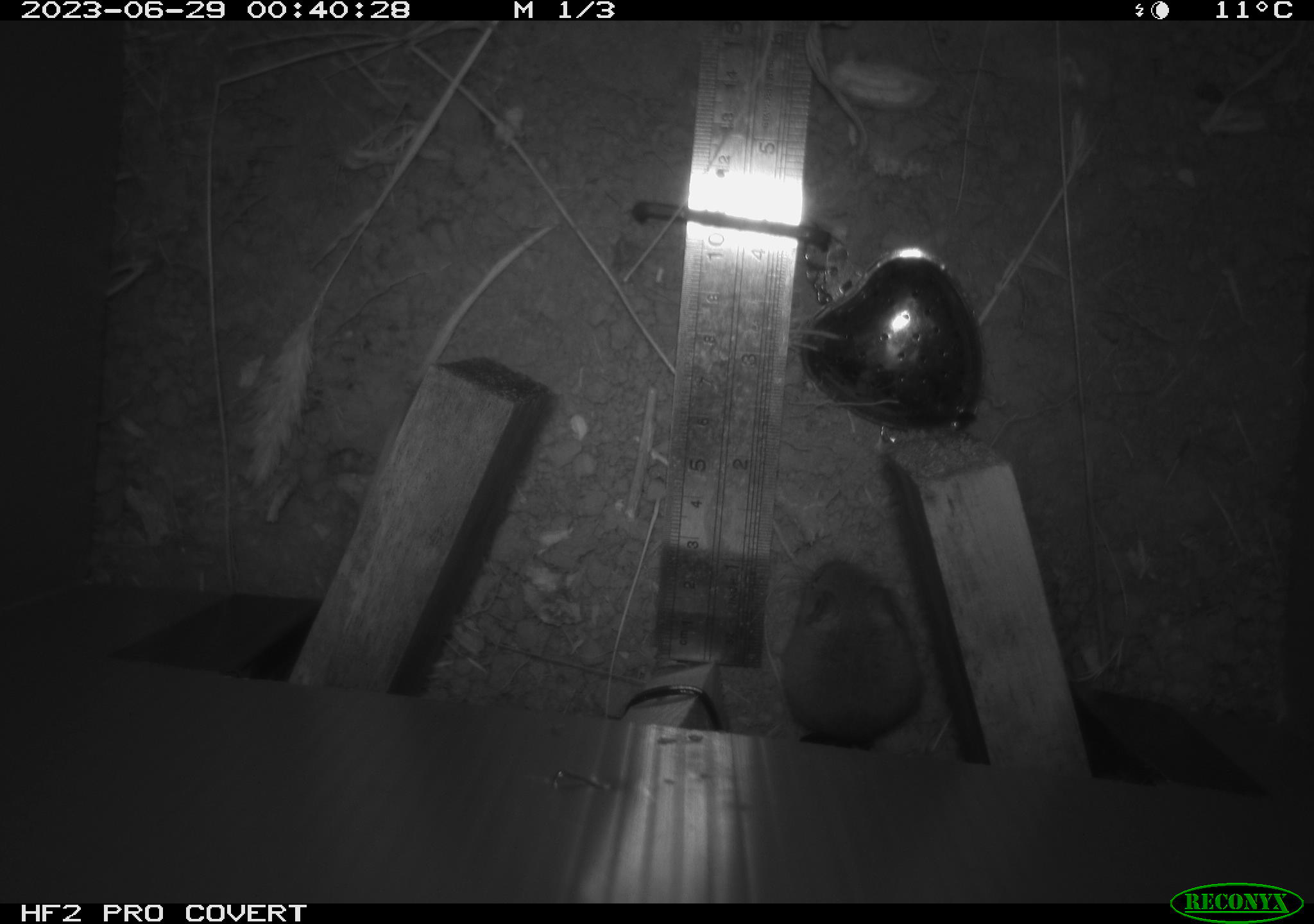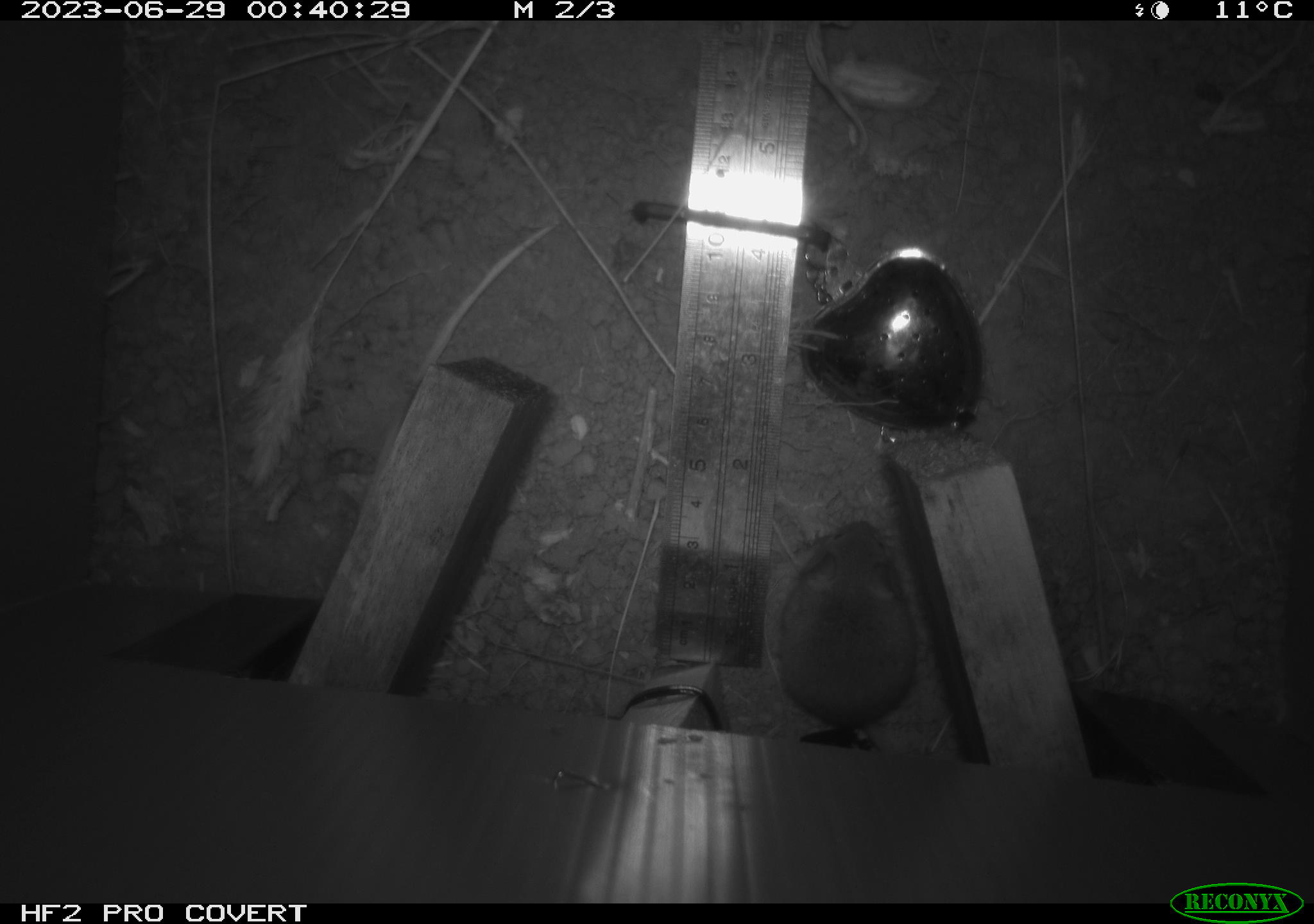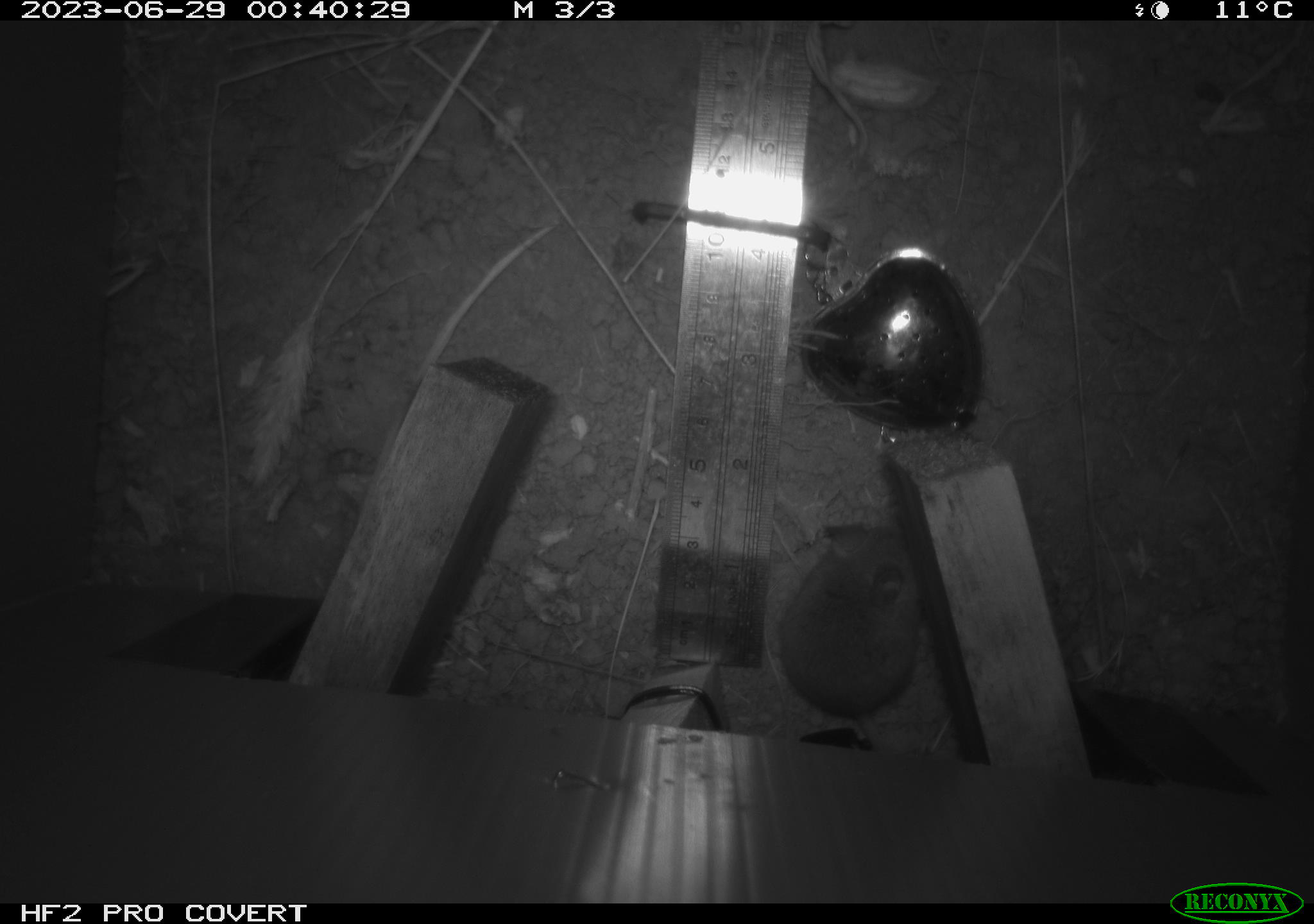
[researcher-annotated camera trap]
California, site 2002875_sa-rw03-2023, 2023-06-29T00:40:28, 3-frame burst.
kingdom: Animalia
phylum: Chordata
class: Mammalia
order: Rodentia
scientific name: Rodentia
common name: mouse species